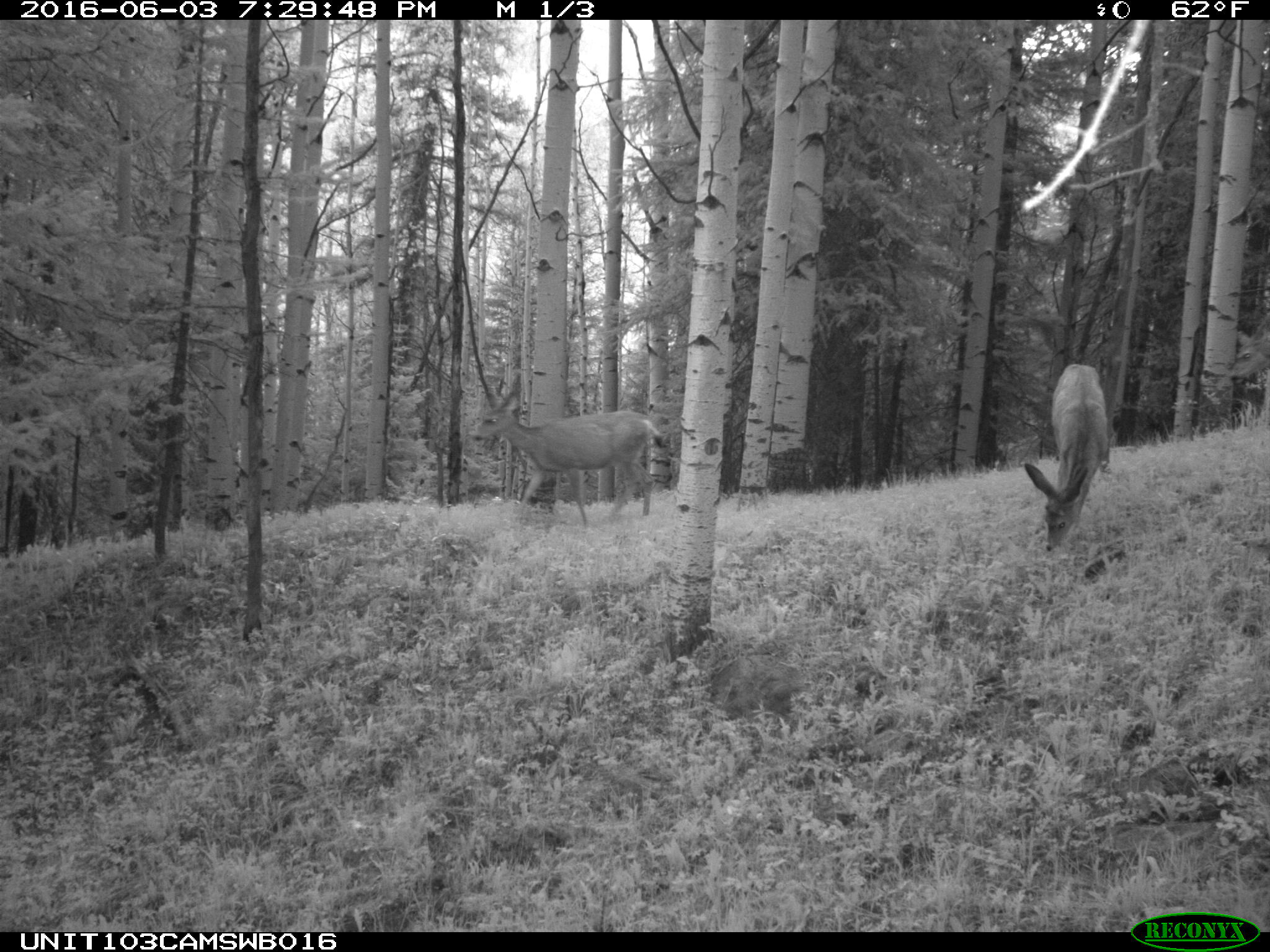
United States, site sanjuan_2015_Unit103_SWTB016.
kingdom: Animalia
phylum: Chordata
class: Mammalia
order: Artiodactyla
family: Cervidae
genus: Odocoileus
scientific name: Odocoileus hemionus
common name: mule deer